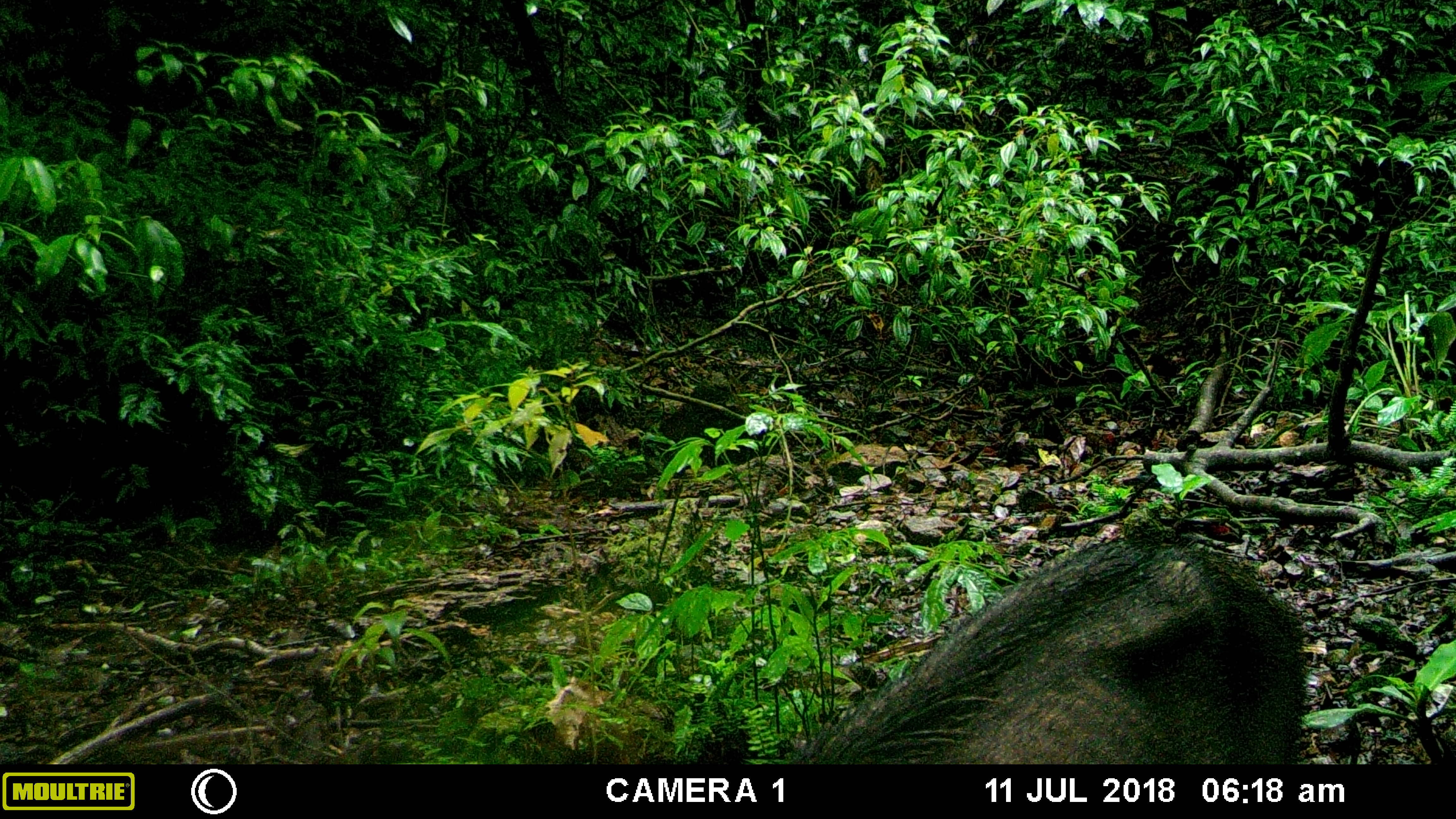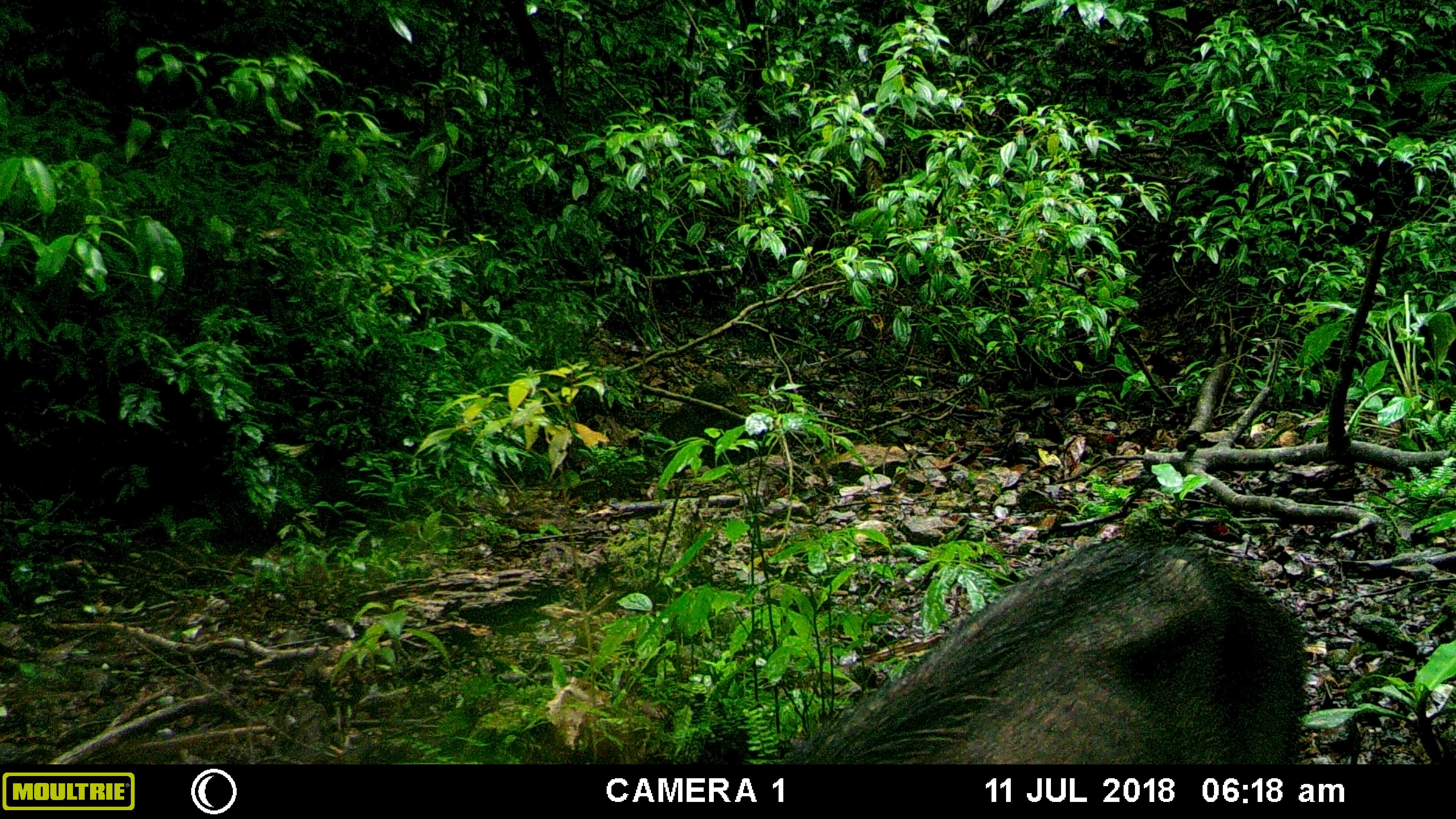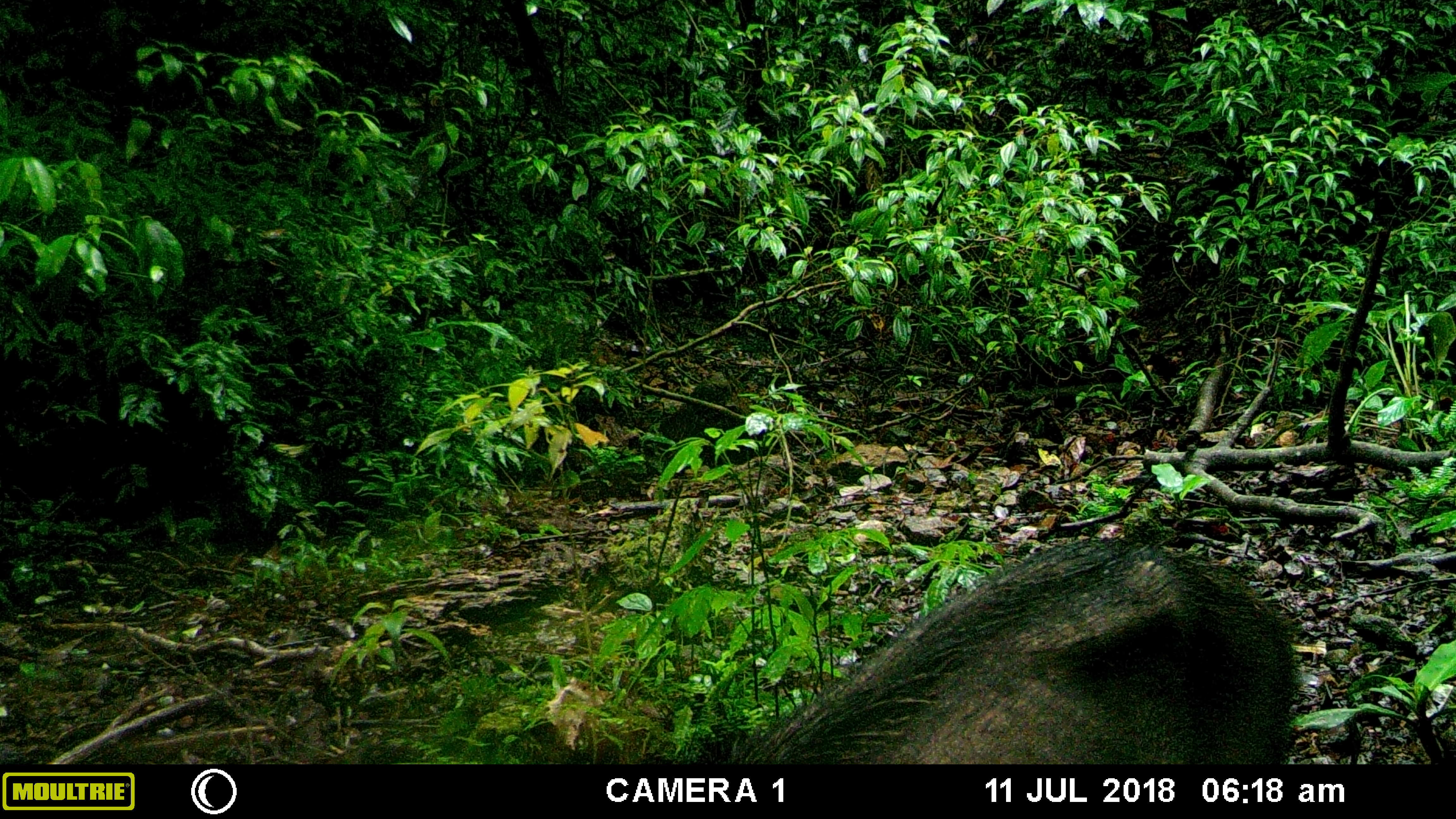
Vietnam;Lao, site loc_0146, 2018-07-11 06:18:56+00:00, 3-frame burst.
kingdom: Animalia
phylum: Chordata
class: Mammalia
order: Artiodactyla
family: Suidae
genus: Sus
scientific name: Sus scrofa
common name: eurasian wild pig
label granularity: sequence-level